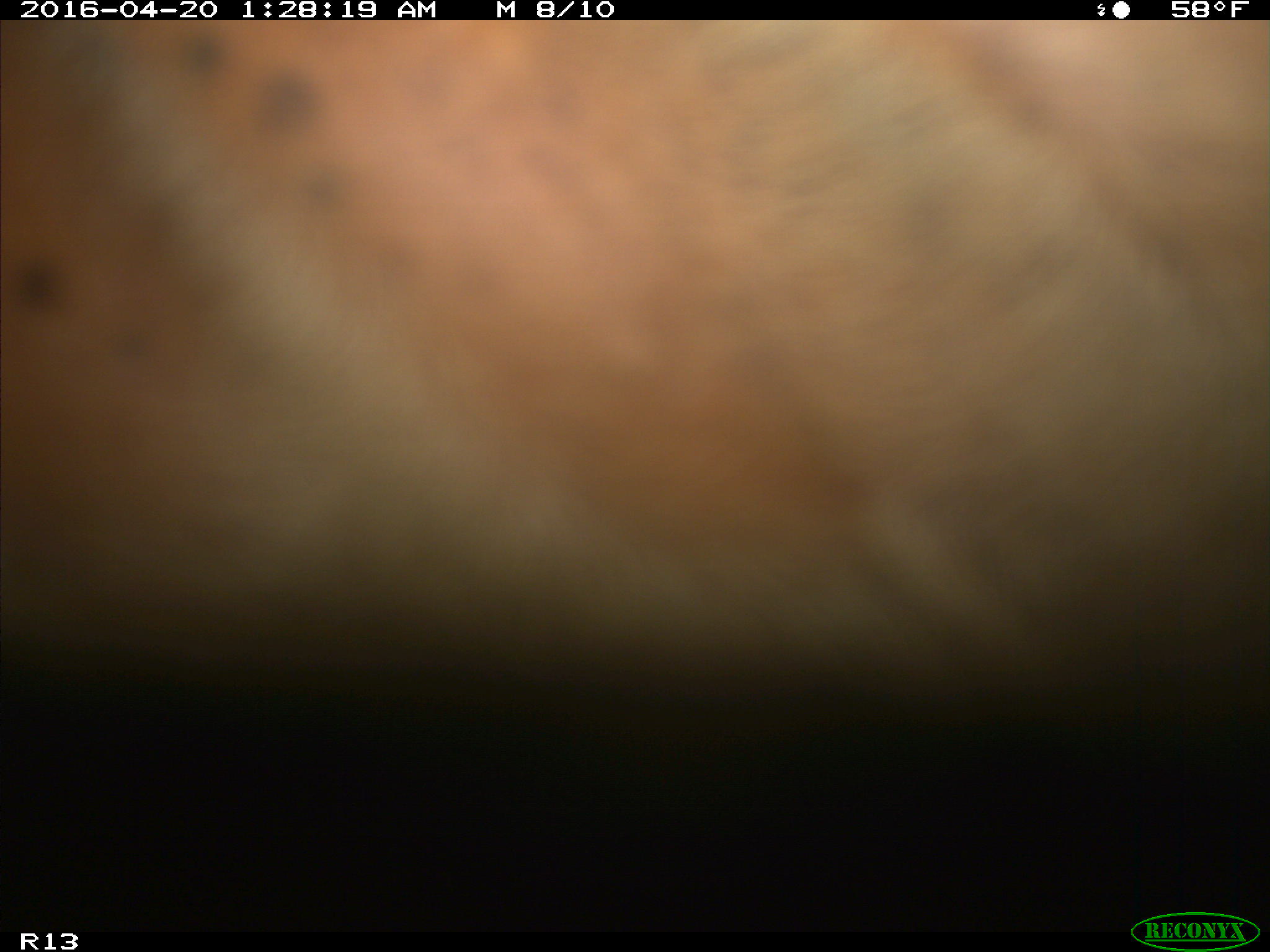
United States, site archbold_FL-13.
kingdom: Animalia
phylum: Chordata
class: Mammalia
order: Artiodactyla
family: Bovidae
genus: Bos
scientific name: Bos taurus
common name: domestic cow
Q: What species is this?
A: Bos taurus (domestic cow).